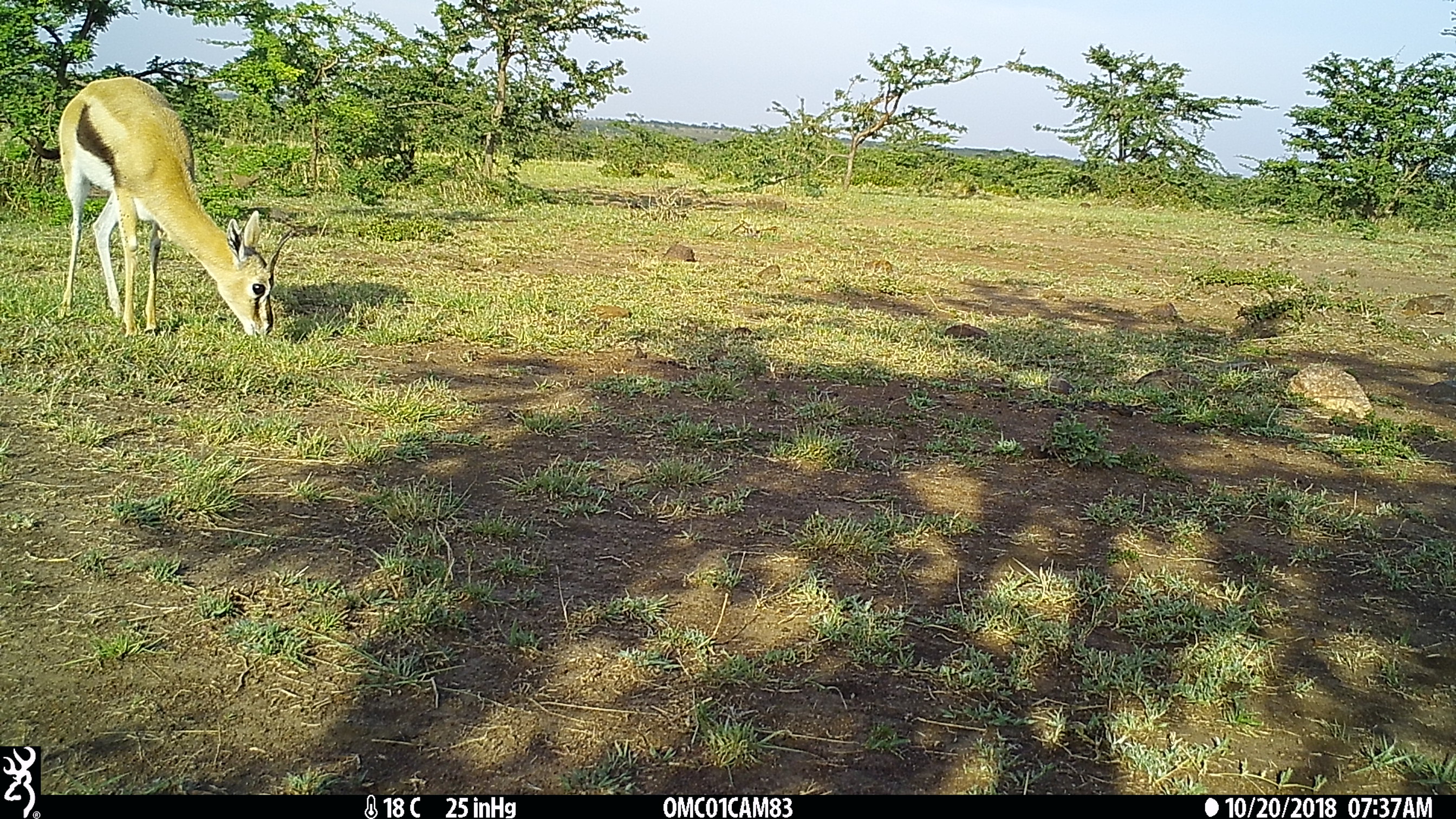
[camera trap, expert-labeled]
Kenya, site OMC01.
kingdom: Animalia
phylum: Chordata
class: Mammalia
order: Artiodactyla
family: Bovidae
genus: Eudorcas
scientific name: Eudorcas thomsonii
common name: thomon's gazelle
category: gazelle thomsons